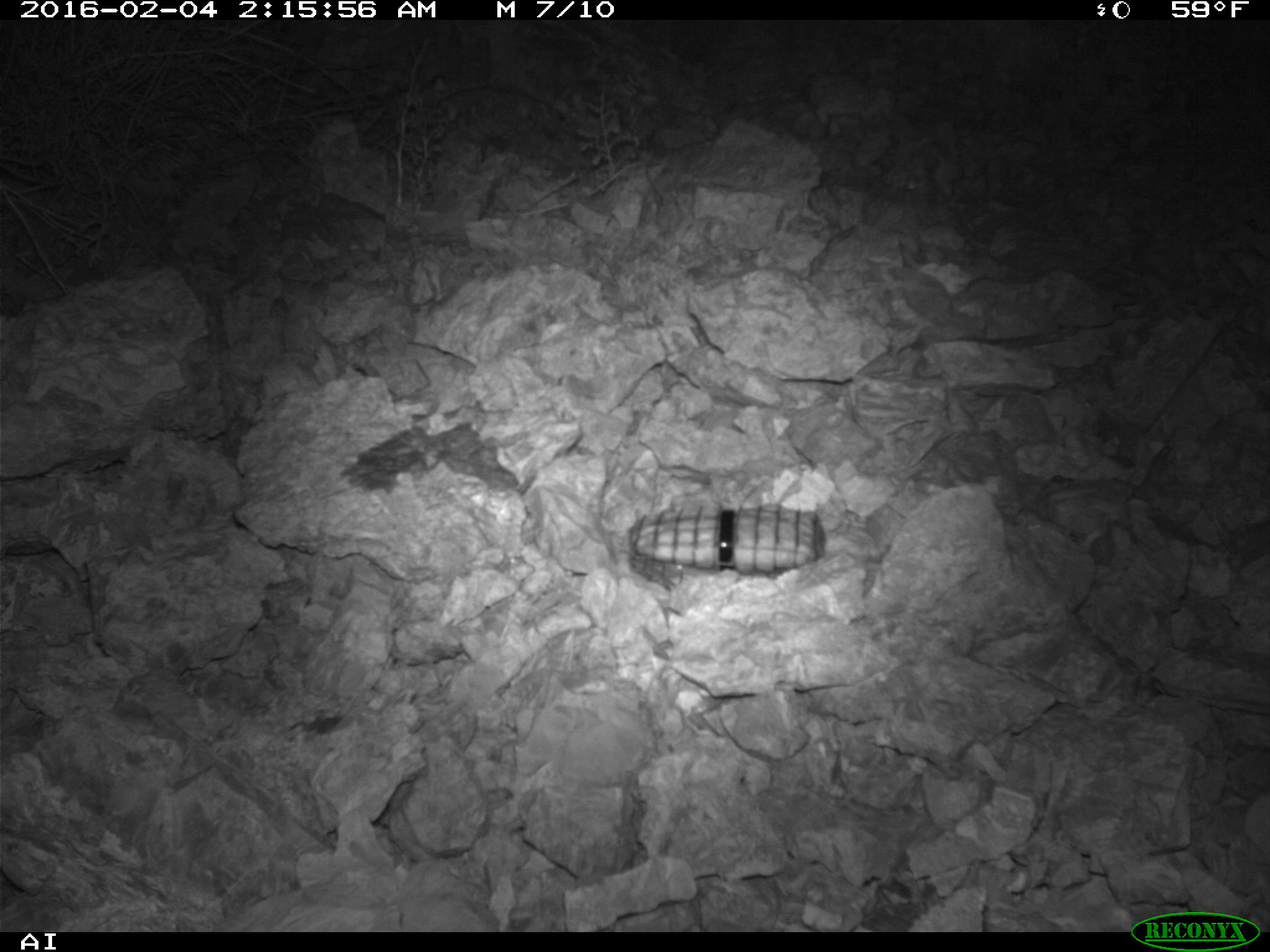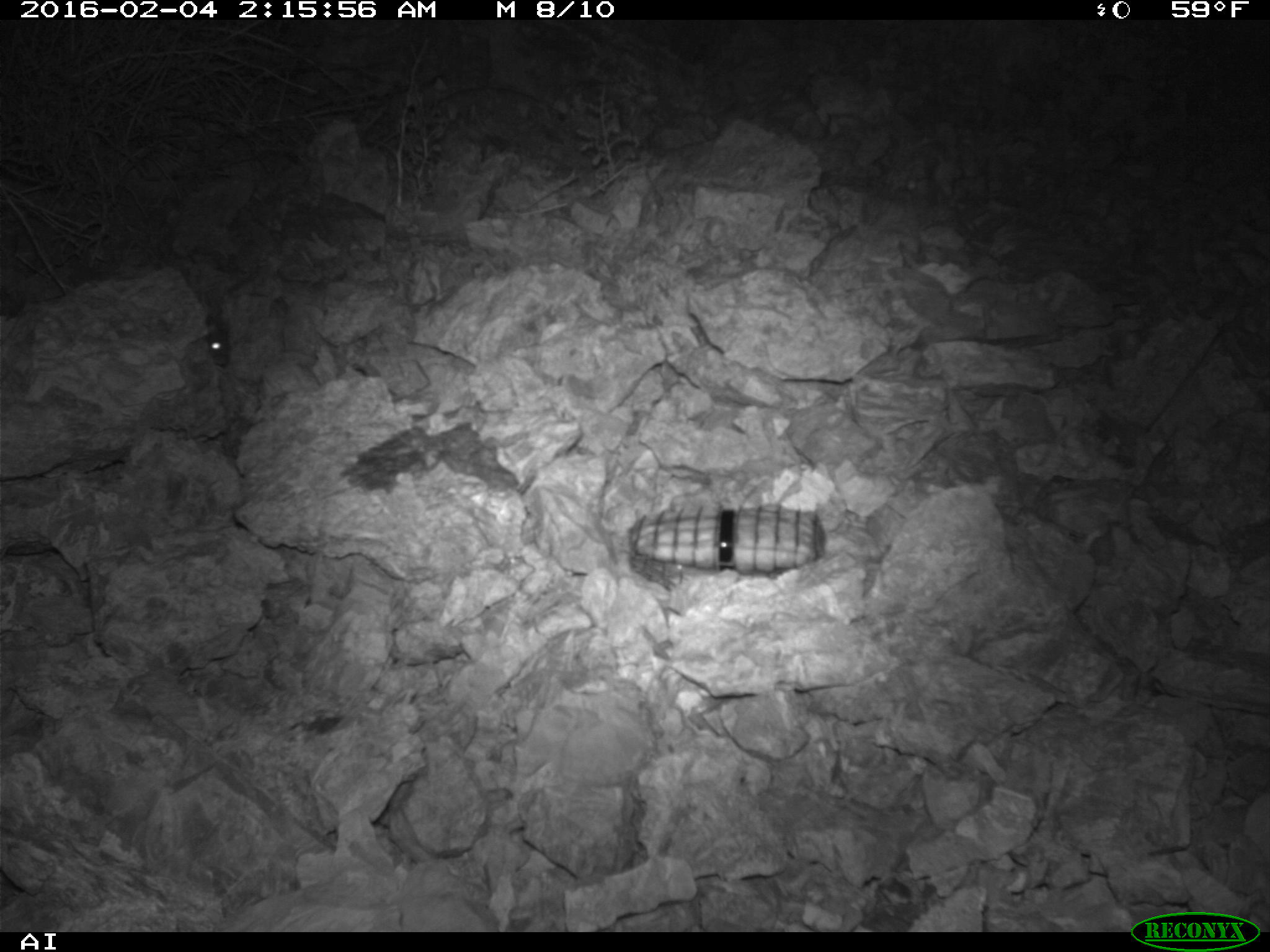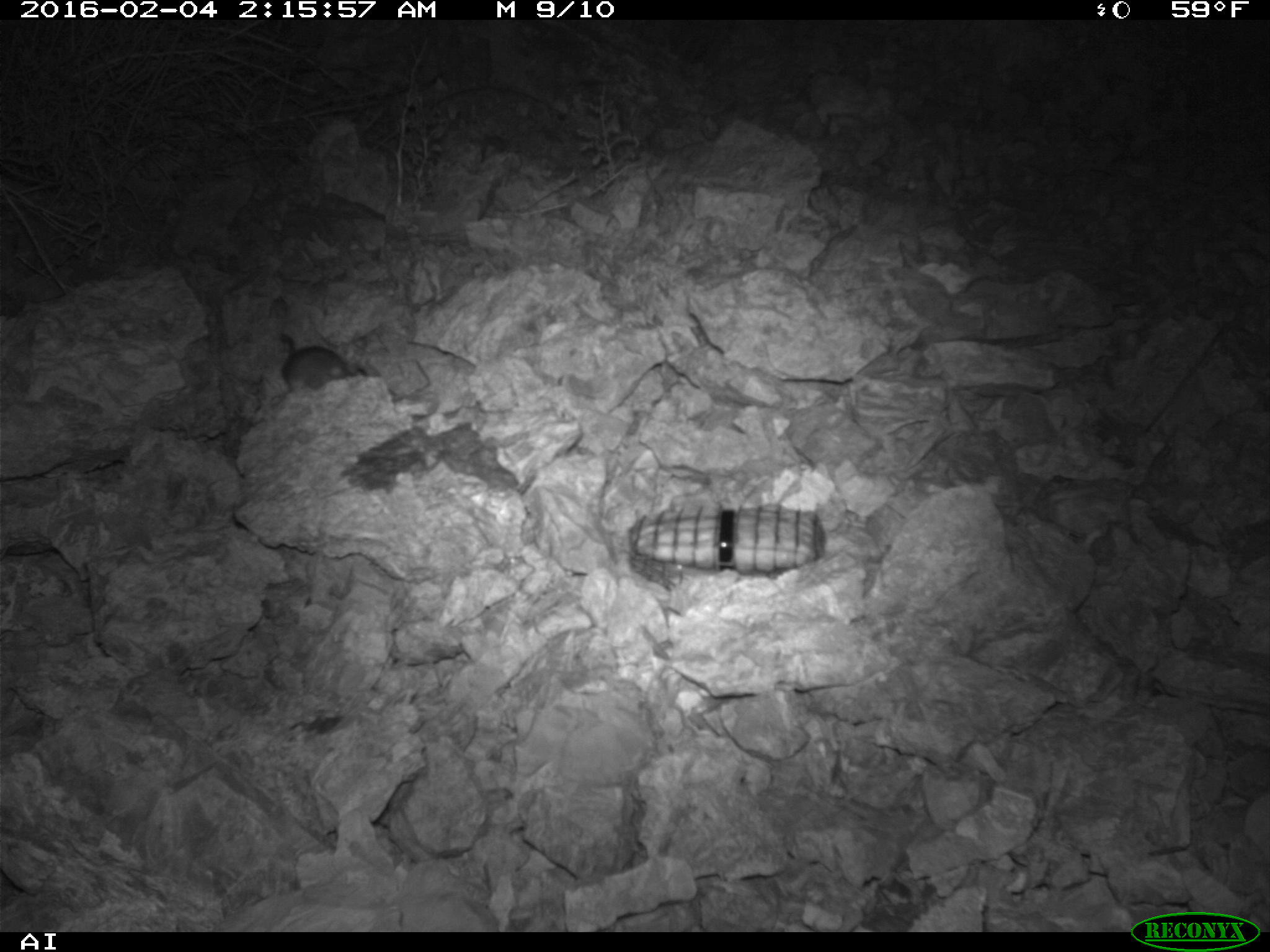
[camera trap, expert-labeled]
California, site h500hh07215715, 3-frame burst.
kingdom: Animalia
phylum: Chordata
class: Mammalia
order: Rodentia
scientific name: Rodentia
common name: rodent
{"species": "rodent (Rodentia)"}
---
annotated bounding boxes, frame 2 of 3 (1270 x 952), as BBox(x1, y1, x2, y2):
rodent: BBox(202, 318, 229, 367)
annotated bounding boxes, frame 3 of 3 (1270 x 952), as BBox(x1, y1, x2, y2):
rodent: BBox(279, 330, 366, 390)